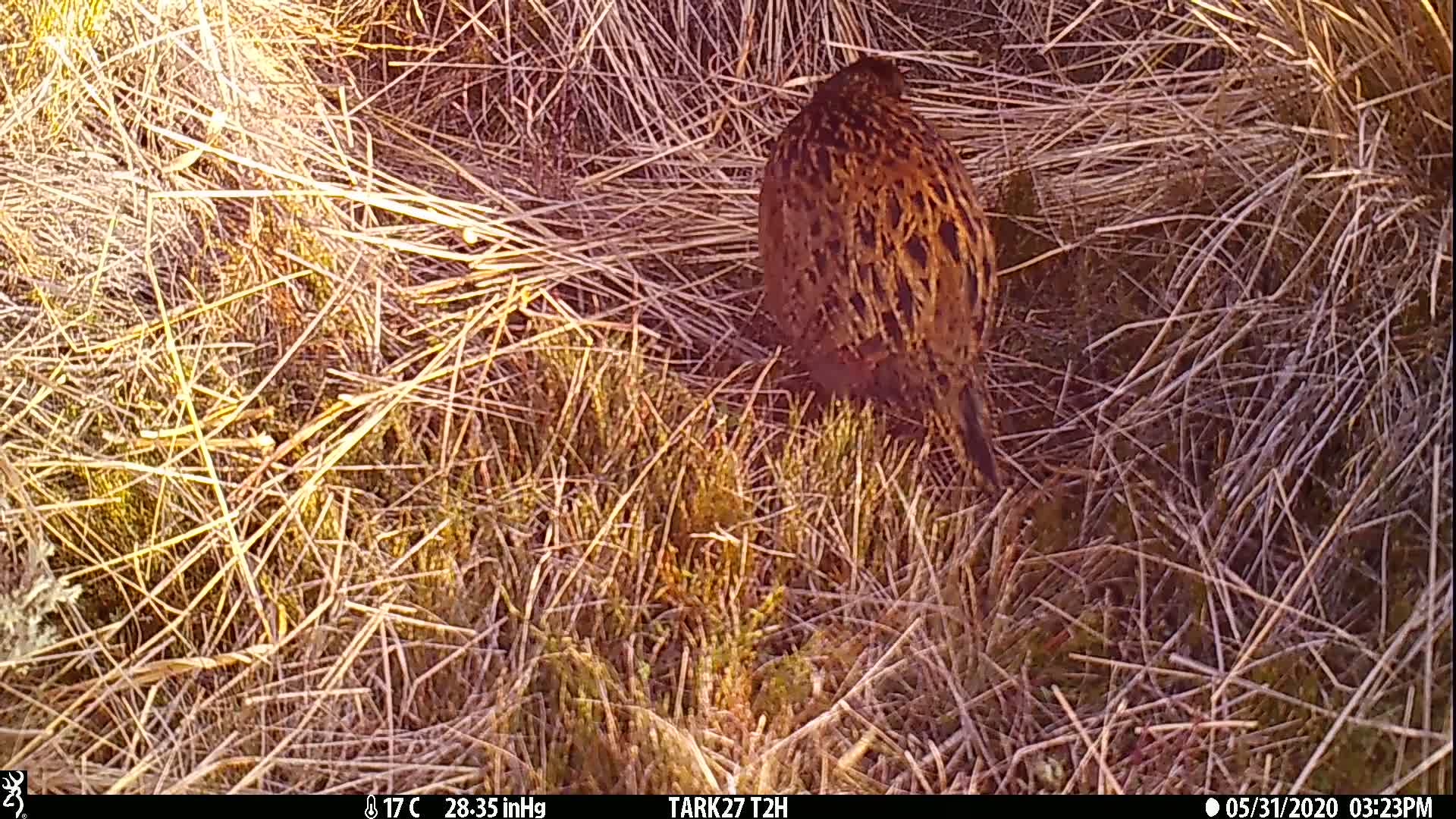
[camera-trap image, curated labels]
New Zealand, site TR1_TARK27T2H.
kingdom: Animalia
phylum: Chordata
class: Aves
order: Gruiformes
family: Rallidae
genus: Gallirallus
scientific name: Gallirallus australis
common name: weka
Weka (Gallirallus australis).